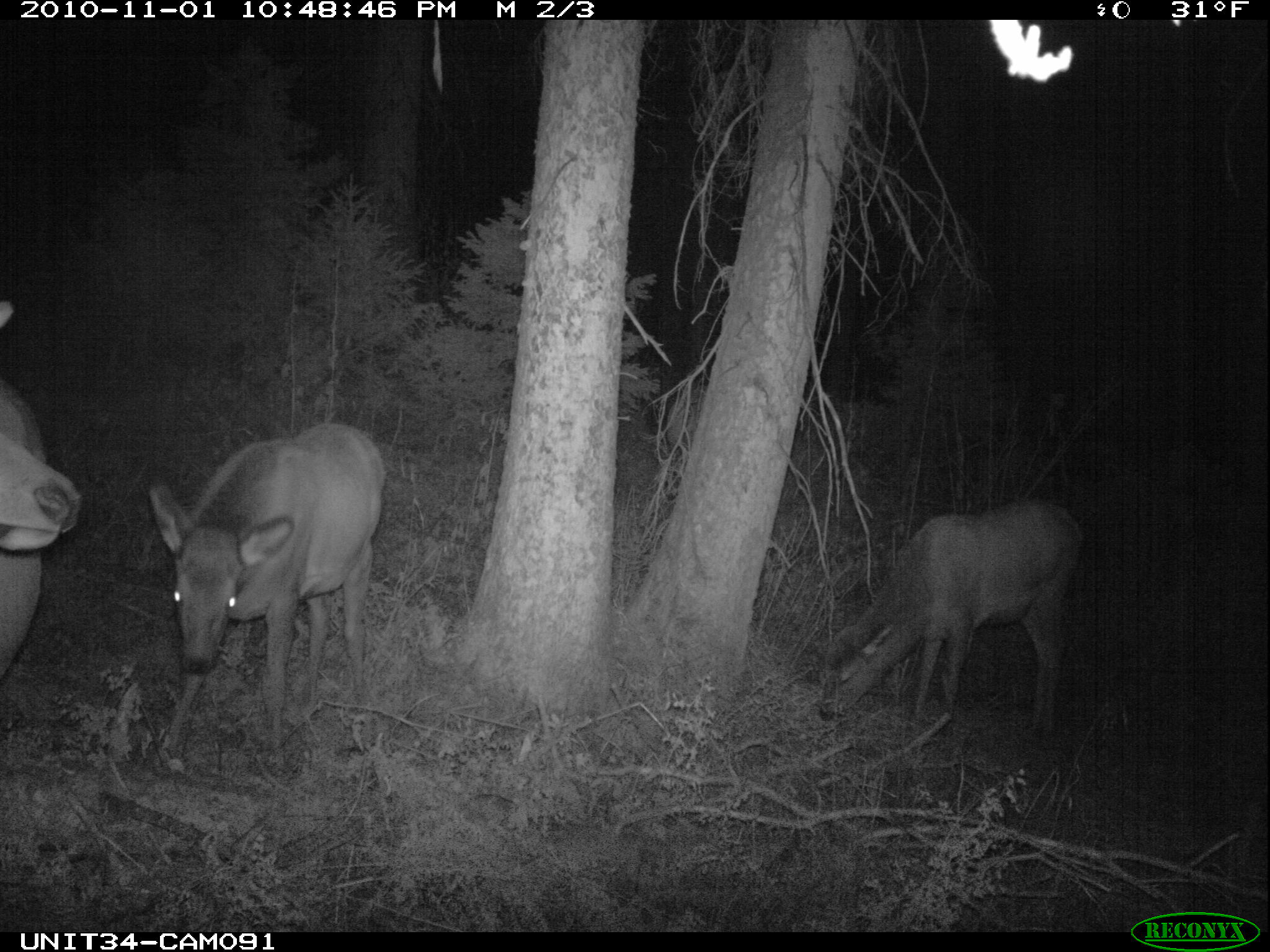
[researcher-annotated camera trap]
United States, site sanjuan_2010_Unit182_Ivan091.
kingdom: Animalia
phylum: Chordata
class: Mammalia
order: Artiodactyla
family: Cervidae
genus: Cervus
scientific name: Cervus elaphus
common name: red deer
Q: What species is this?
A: Cervus elaphus (red deer).